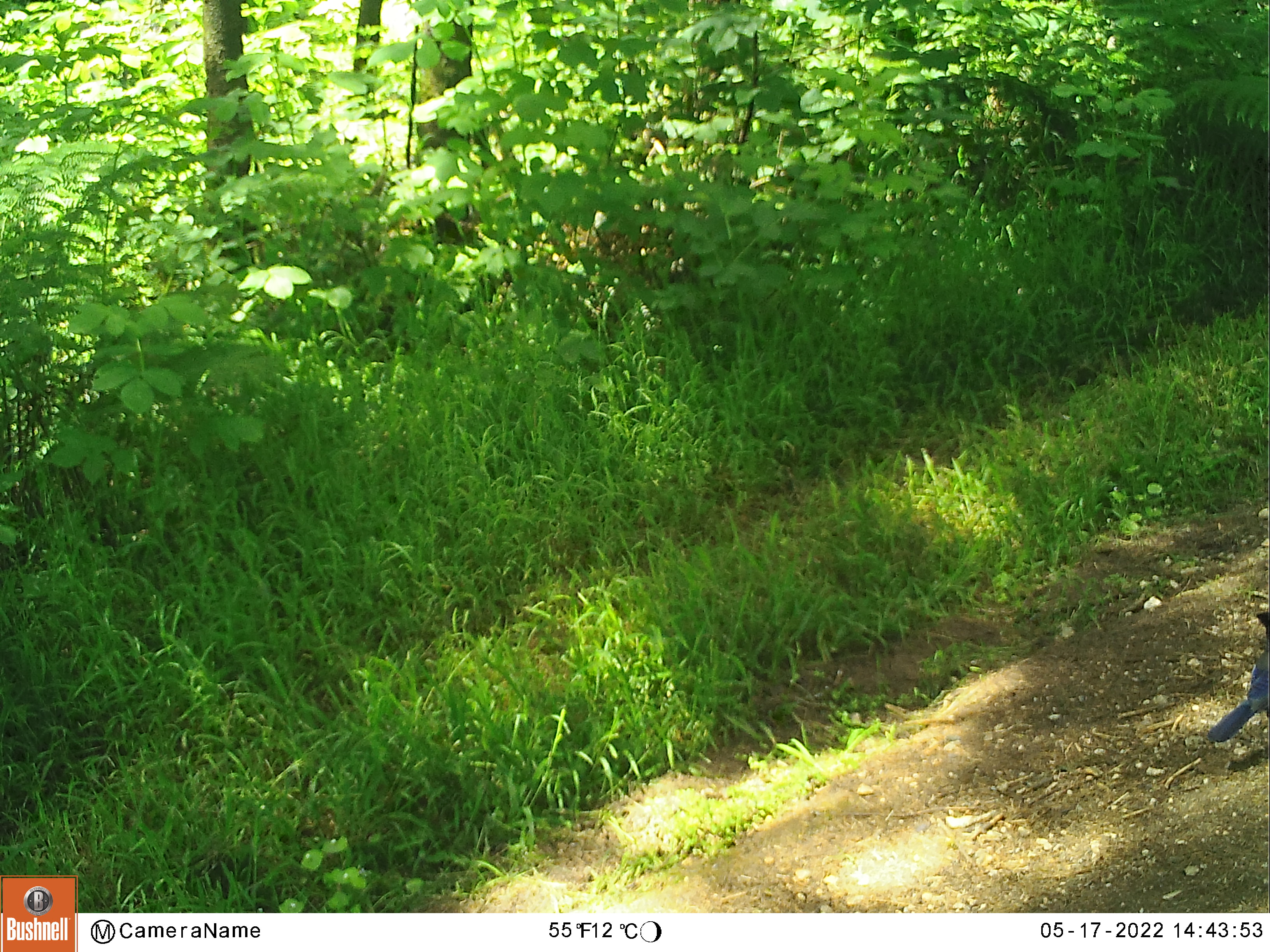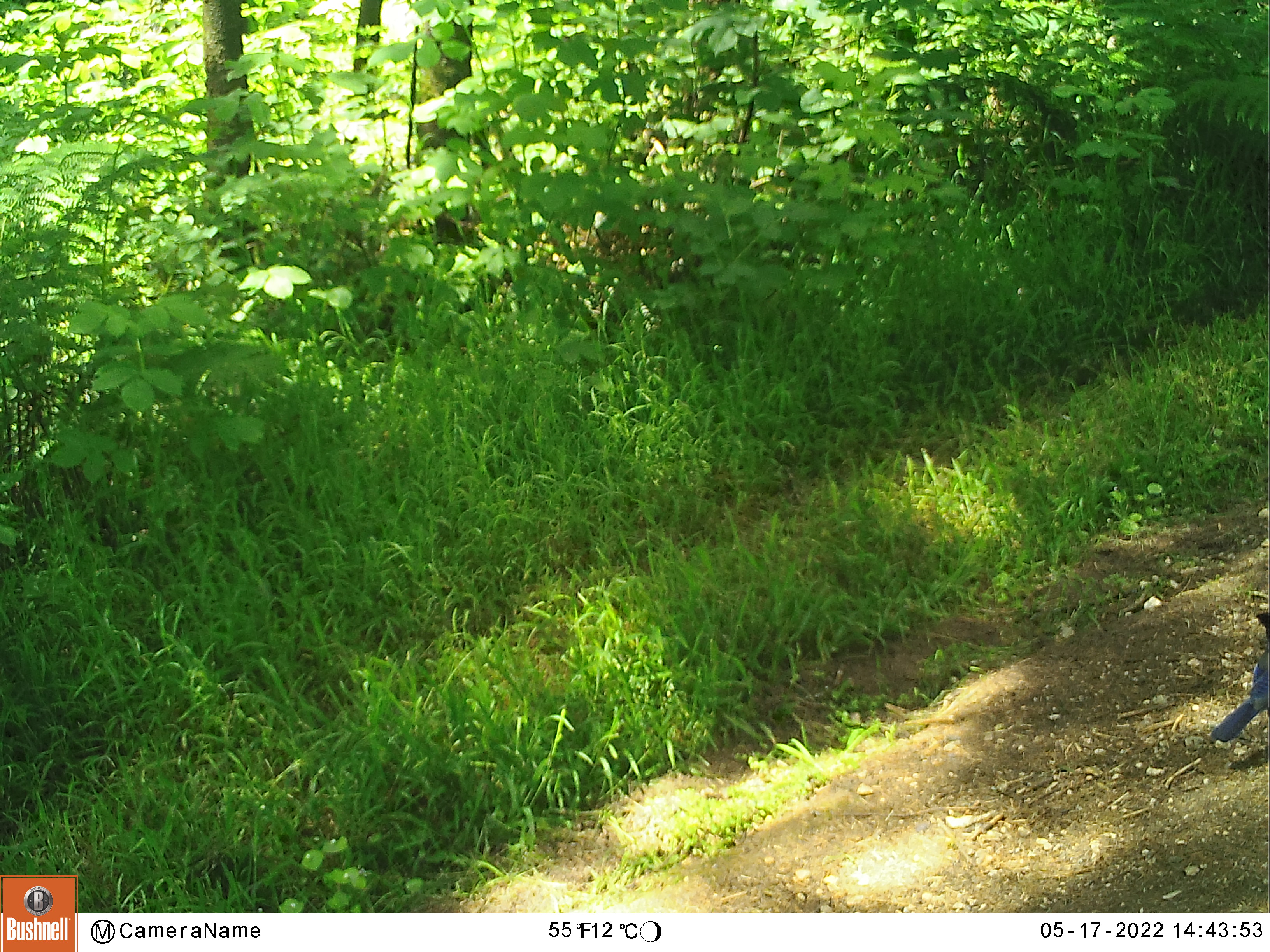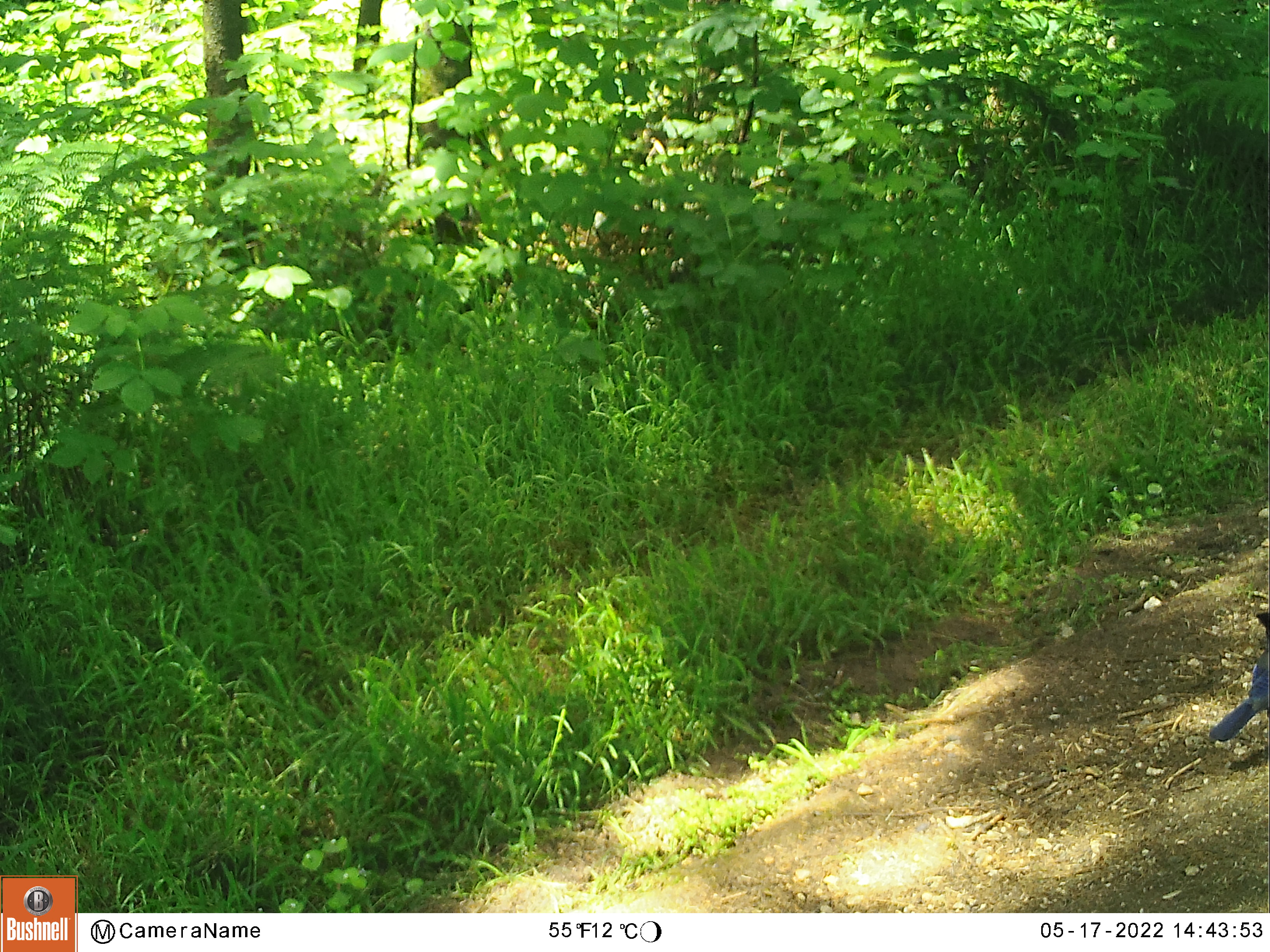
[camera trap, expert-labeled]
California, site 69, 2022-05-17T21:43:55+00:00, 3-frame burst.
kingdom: Animalia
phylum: Chordata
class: Aves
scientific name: Aves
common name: bird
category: unknown bird